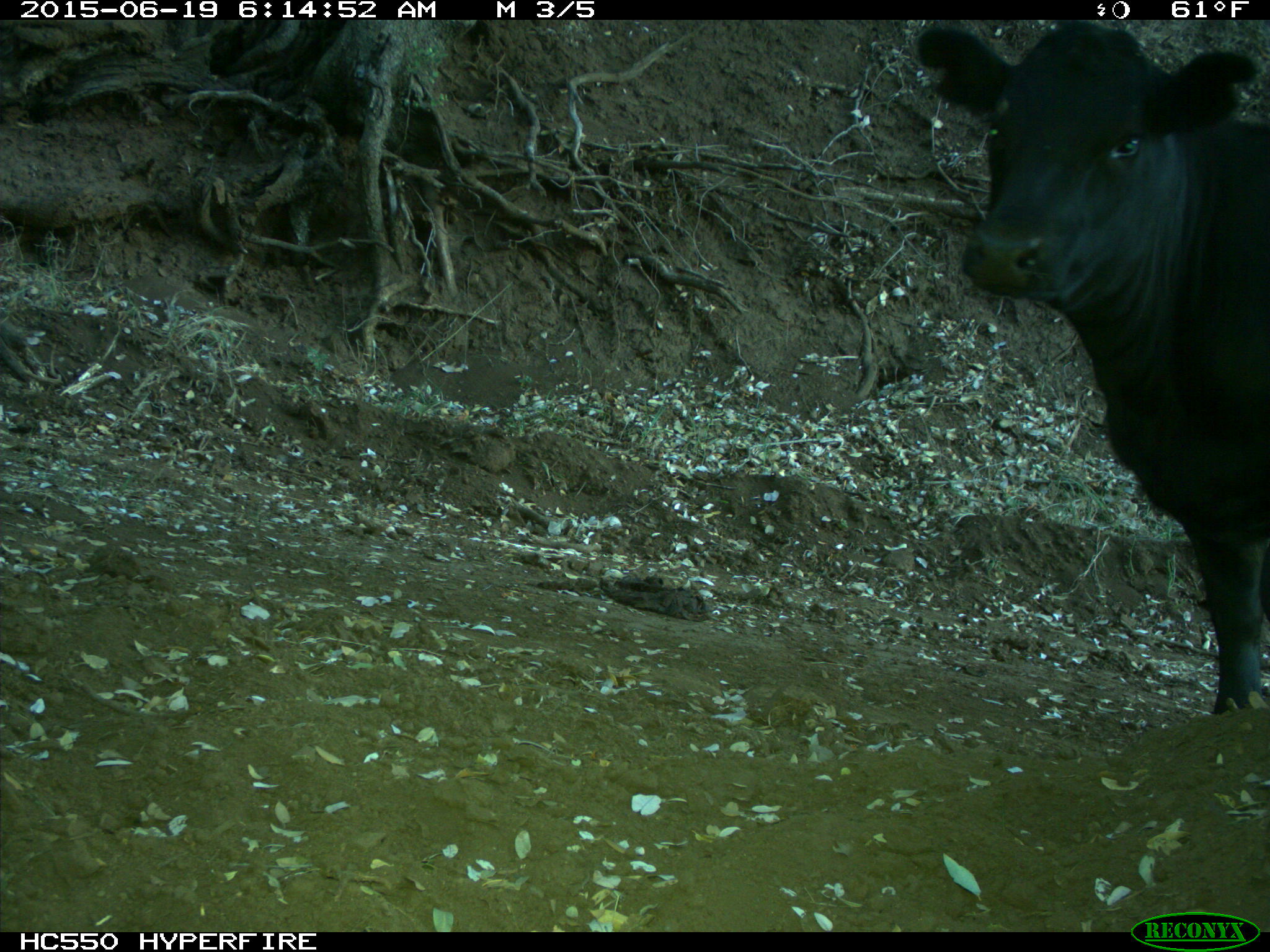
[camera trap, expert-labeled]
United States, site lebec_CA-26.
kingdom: Animalia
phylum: Chordata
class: Mammalia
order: Artiodactyla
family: Bovidae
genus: Bos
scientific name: Bos taurus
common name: domestic cow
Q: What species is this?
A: Bos taurus (domestic cow).